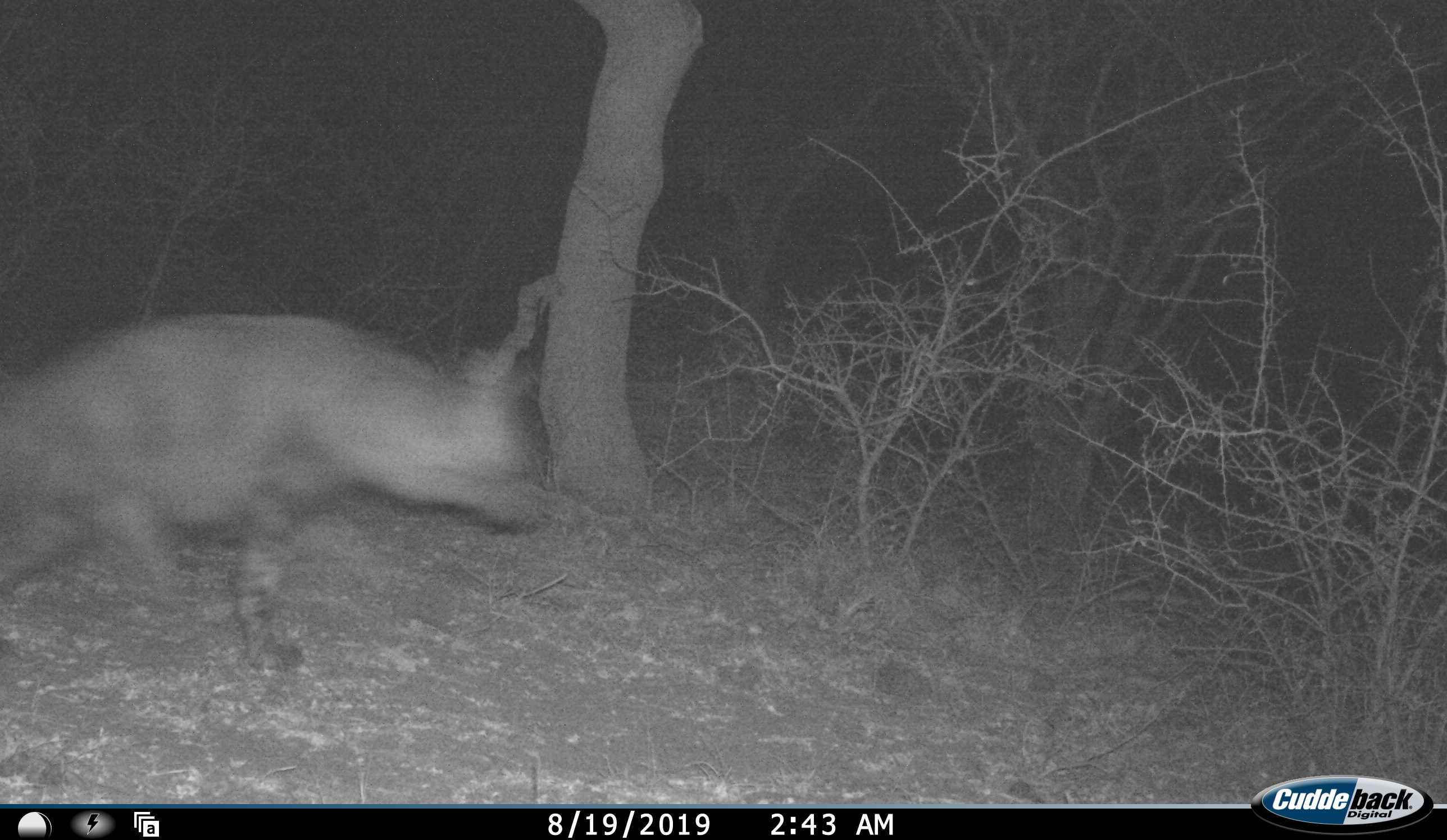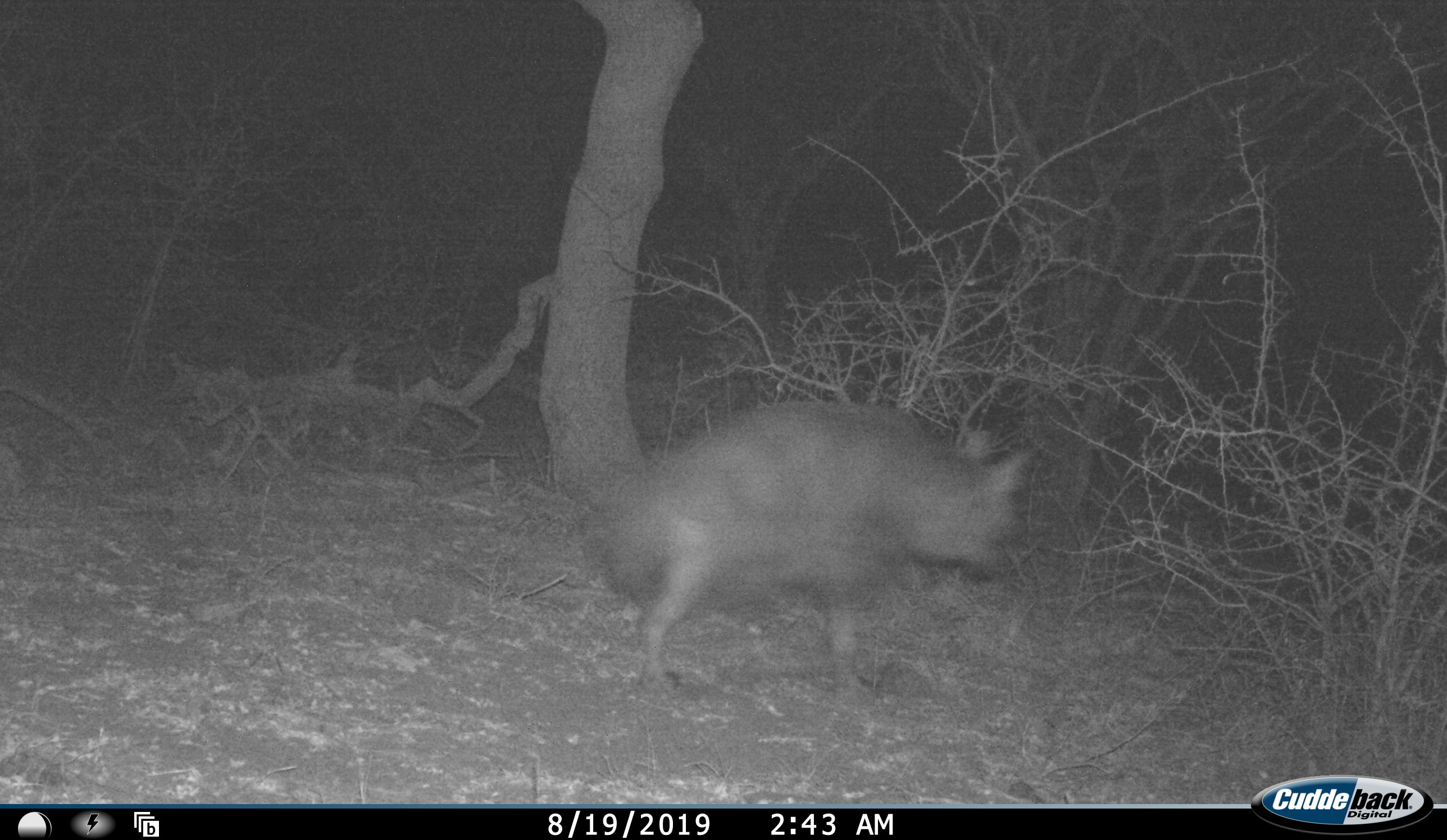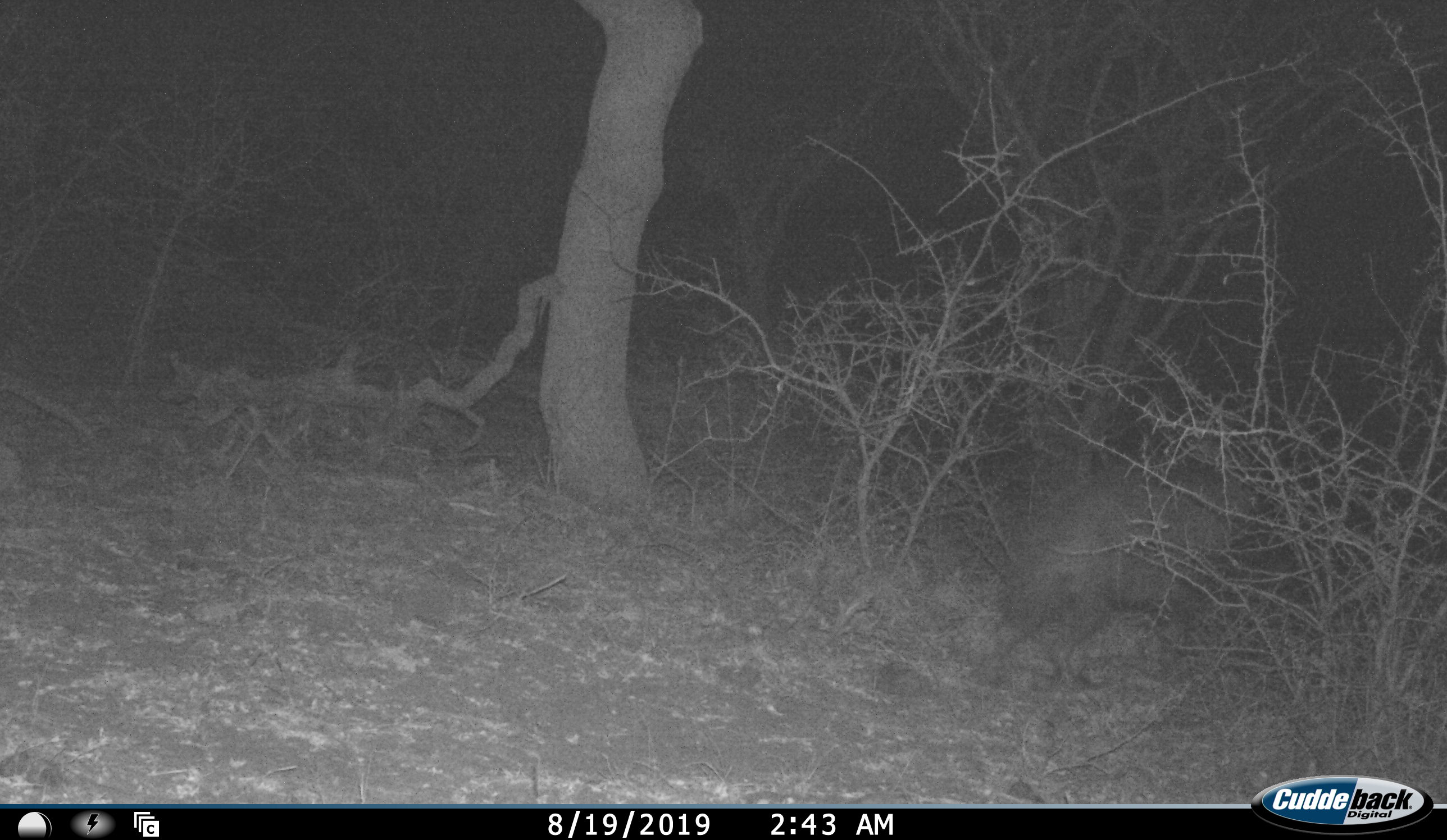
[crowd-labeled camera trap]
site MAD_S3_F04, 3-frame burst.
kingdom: Animalia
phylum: Chordata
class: Mammalia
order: Carnivora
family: Hyaenidae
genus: Parahyaena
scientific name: Parahyaena brunnea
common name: brown hyena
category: hyenabrown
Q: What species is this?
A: Hyenabrown (brown hyena) (Parahyaena brunnea).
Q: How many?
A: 1.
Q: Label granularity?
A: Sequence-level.